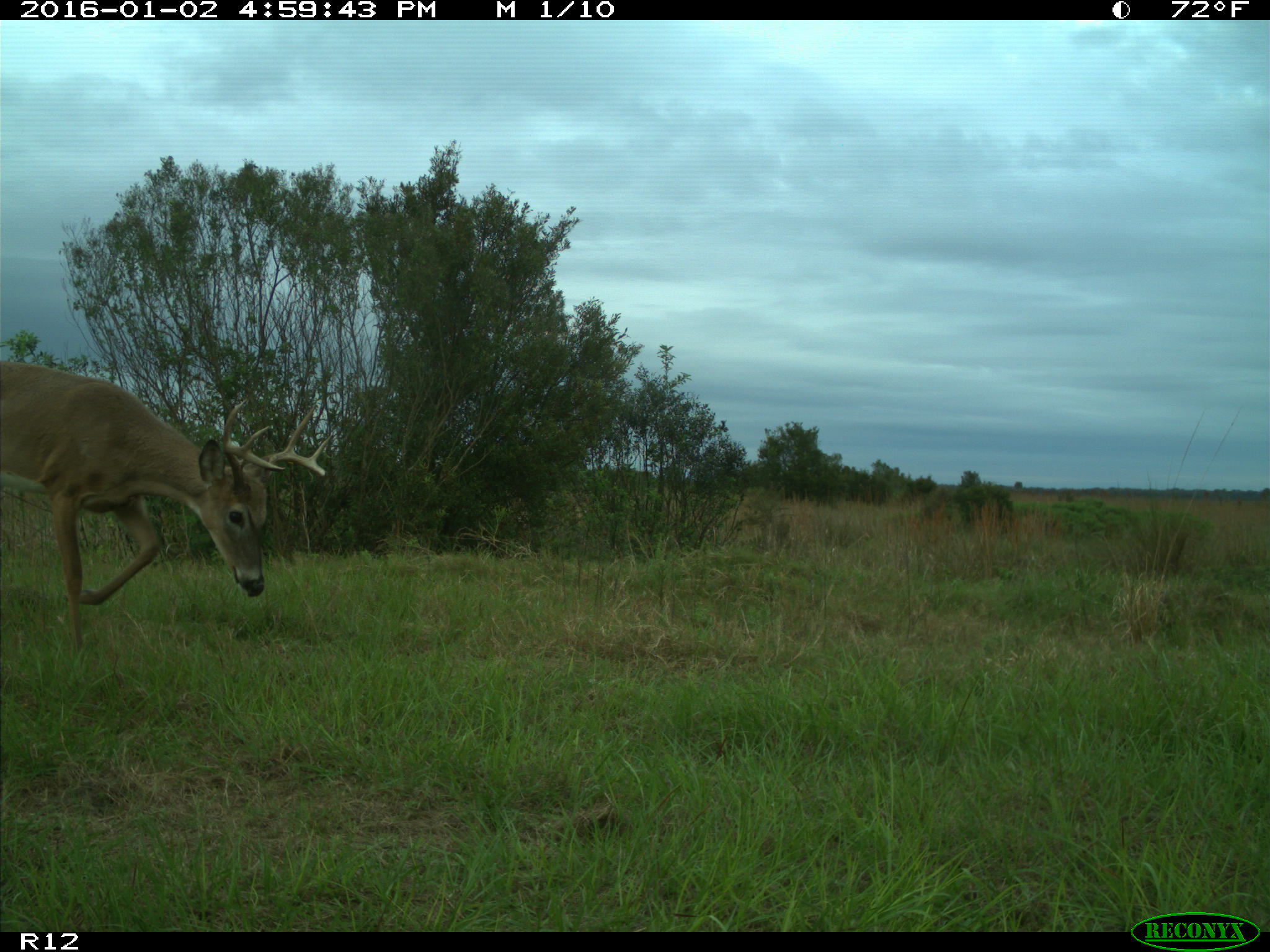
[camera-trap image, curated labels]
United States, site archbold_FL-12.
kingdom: Animalia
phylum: Chordata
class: Mammalia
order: Artiodactyla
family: Cervidae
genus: Odocoileus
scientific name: Odocoileus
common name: deer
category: unidentified deer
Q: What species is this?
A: Unidentified deer (deer) (Odocoileus).